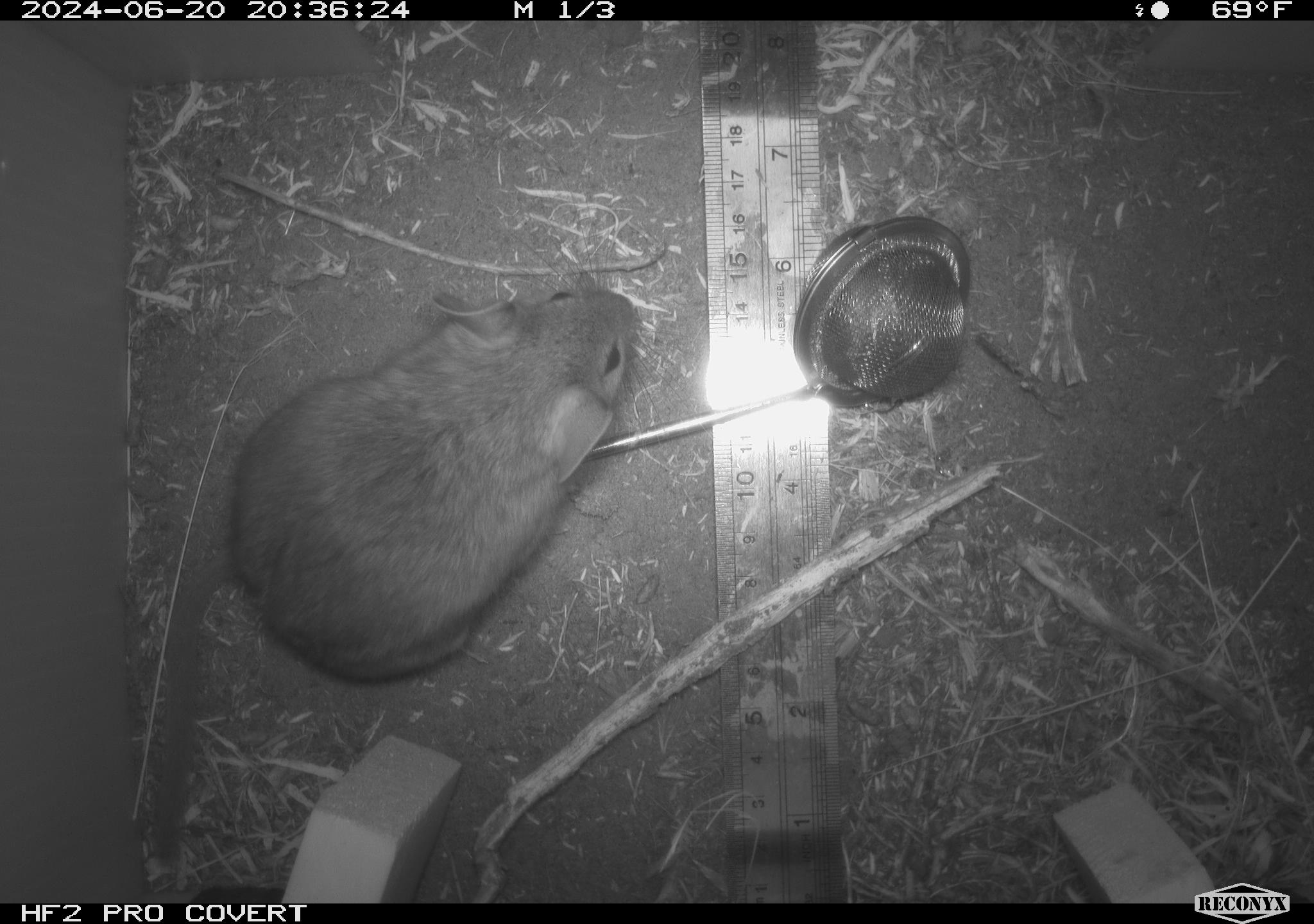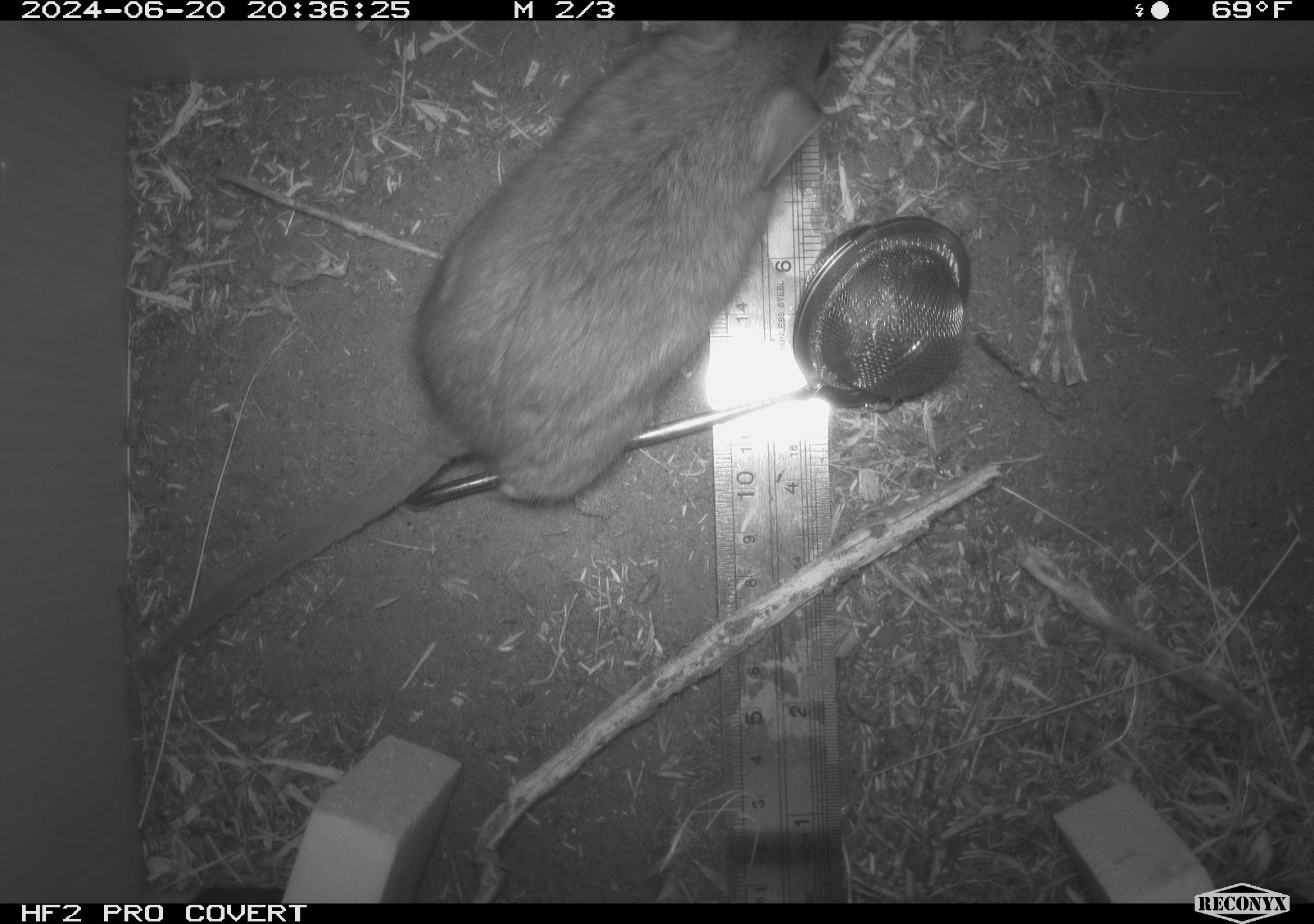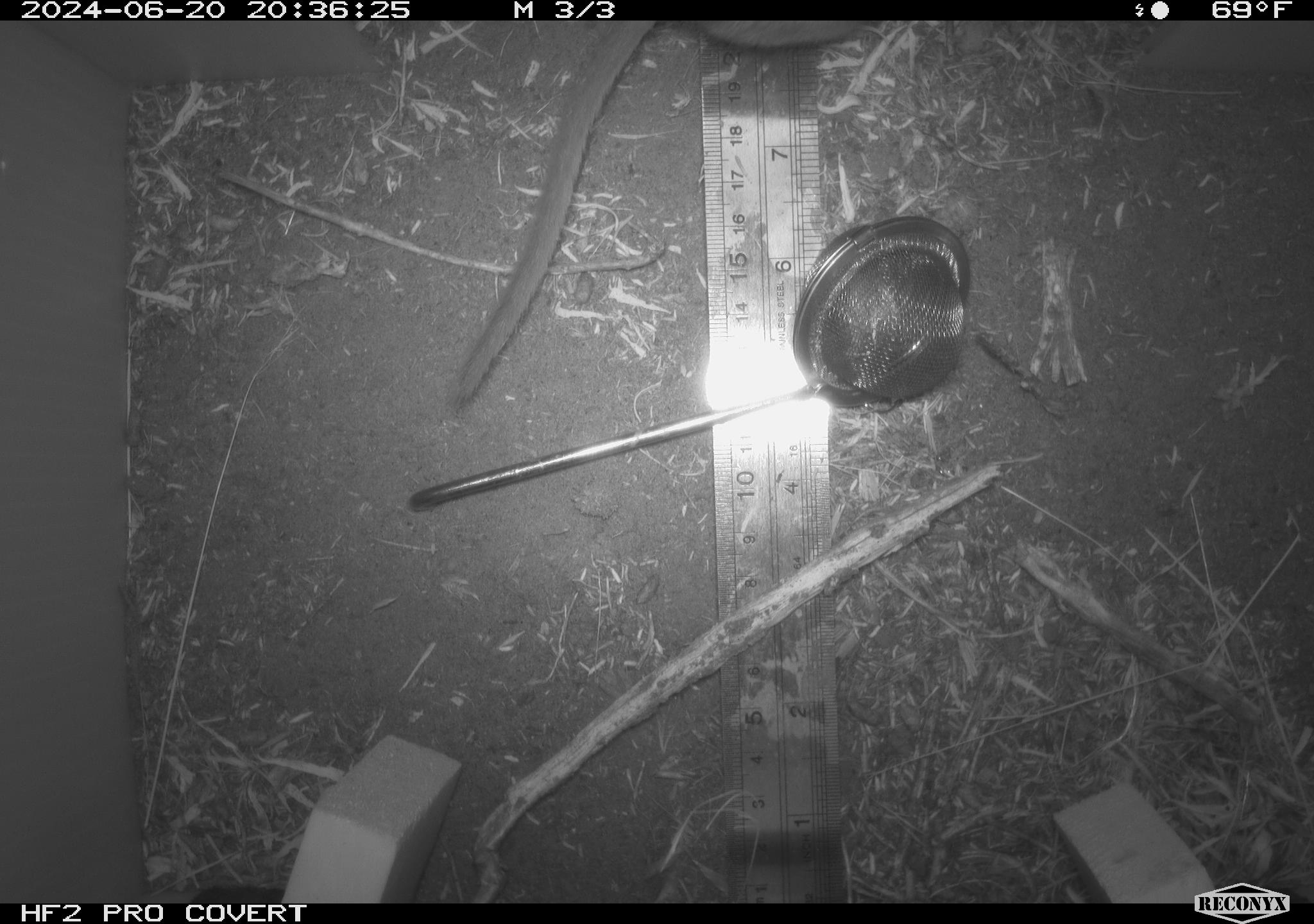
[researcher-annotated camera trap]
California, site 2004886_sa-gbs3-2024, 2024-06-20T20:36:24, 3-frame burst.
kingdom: Animalia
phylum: Chordata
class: Mammalia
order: Rodentia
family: Cricetidae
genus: Neotoma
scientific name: Neotoma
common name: pack rat or woodrat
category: neotoma species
Neotoma species (pack rat or woodrat) (Neotoma).